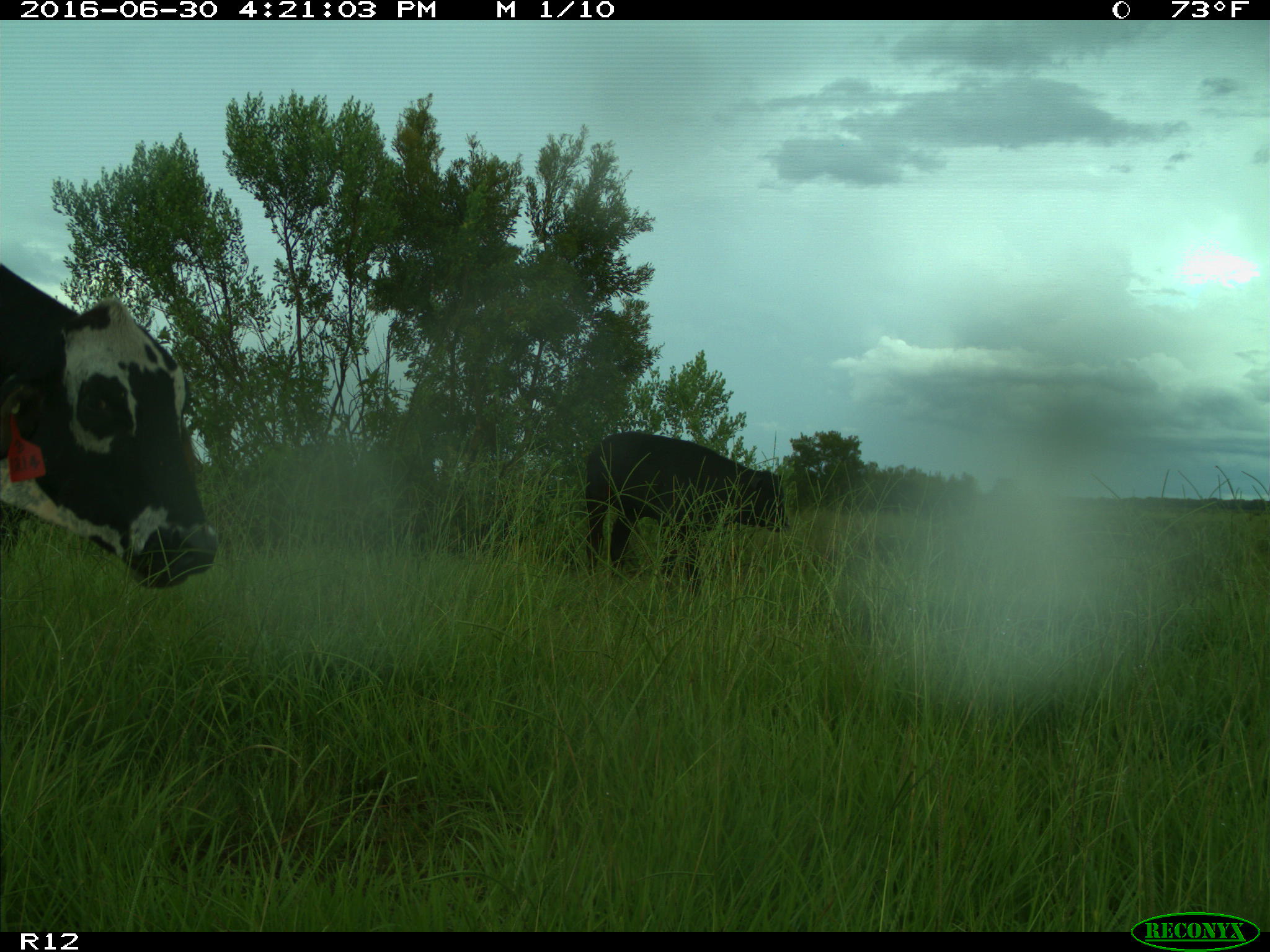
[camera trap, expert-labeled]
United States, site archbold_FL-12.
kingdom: Animalia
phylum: Chordata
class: Mammalia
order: Artiodactyla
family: Bovidae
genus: Bos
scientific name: Bos taurus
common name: domestic cow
Bos taurus (domestic cow).